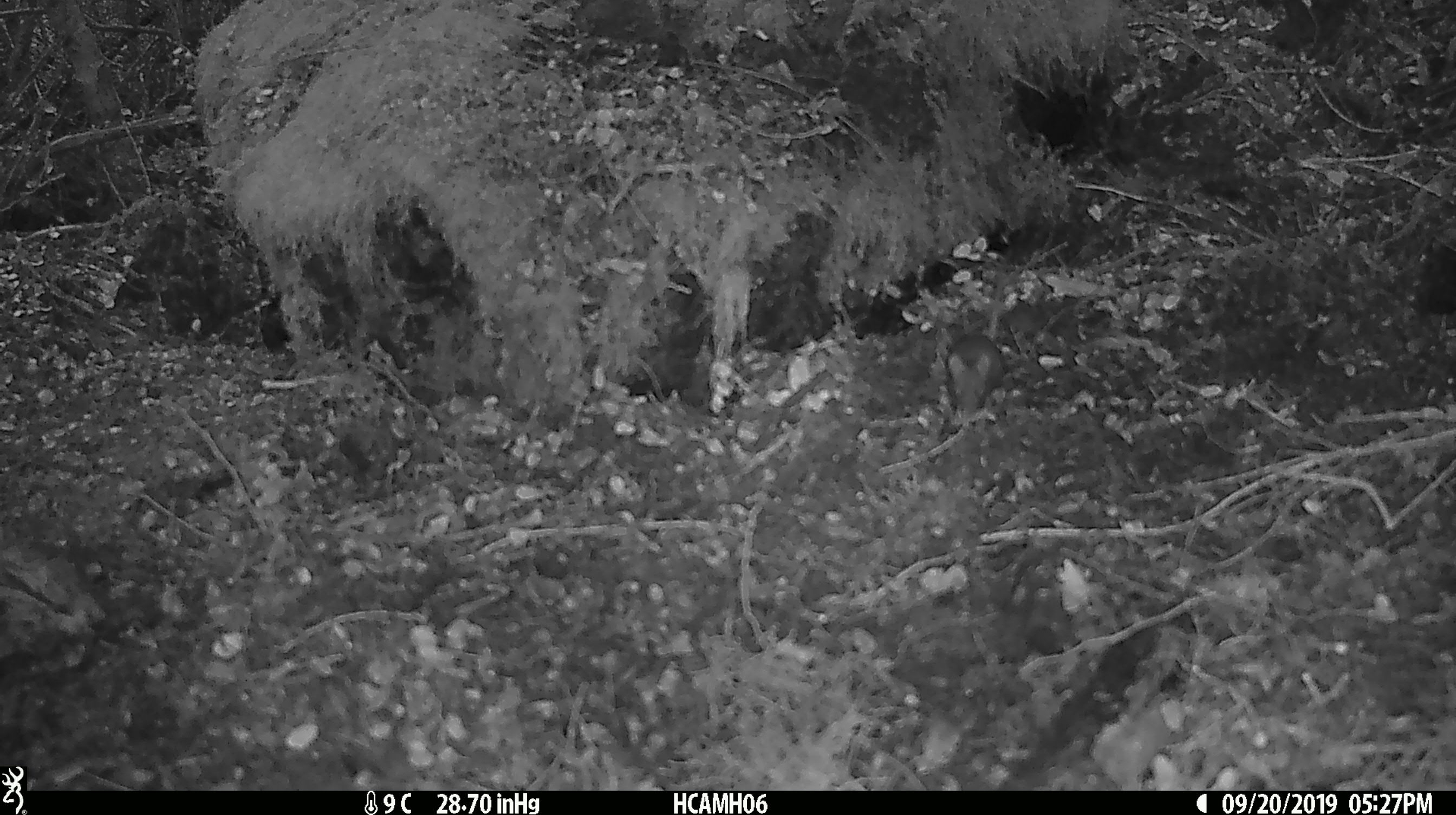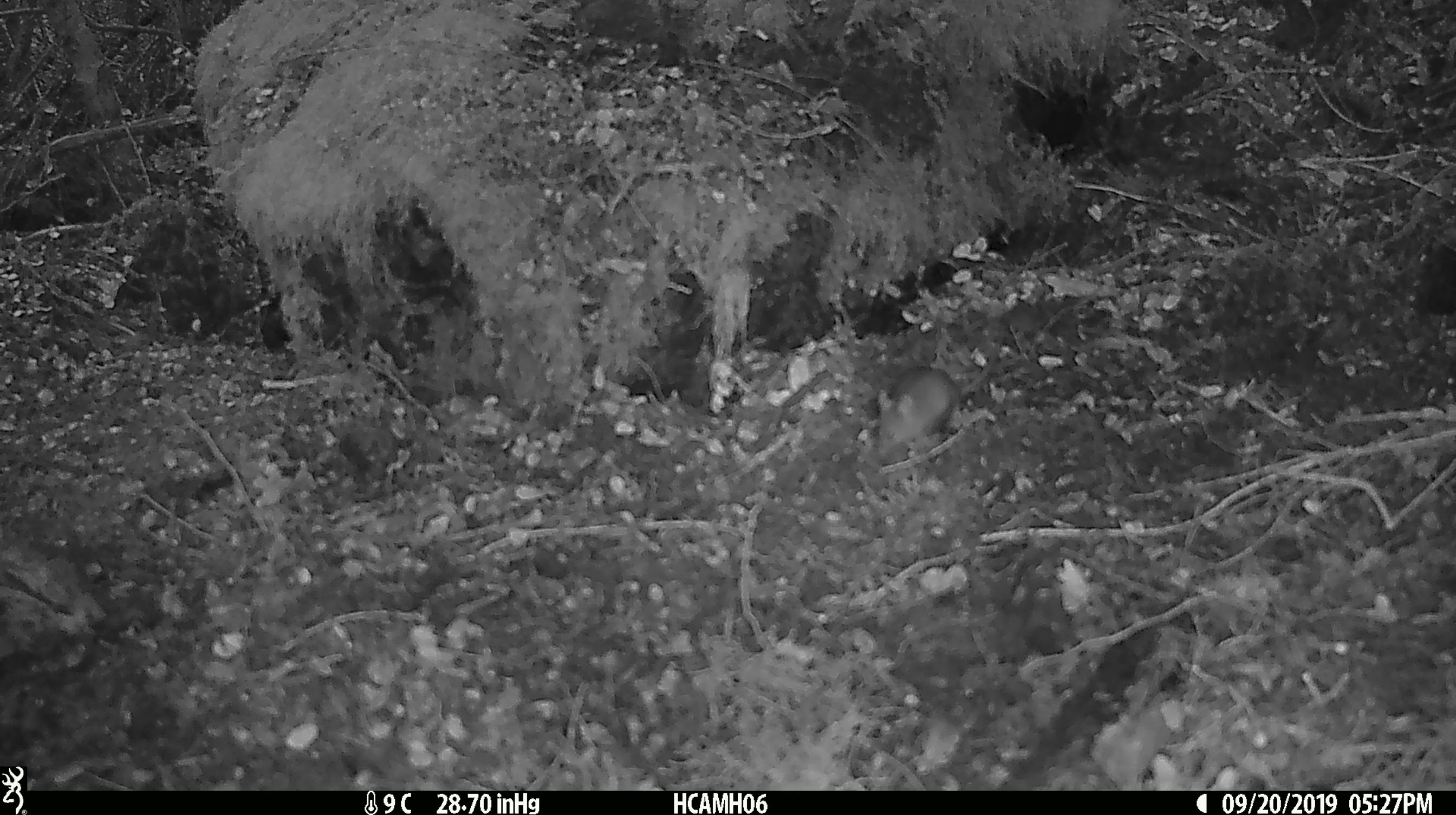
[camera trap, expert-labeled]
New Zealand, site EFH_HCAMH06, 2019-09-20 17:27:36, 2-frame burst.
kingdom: Animalia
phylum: Chordata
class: Mammalia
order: Rodentia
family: Muridae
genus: Mus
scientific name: Mus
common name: mouse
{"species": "mouse (Mus)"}